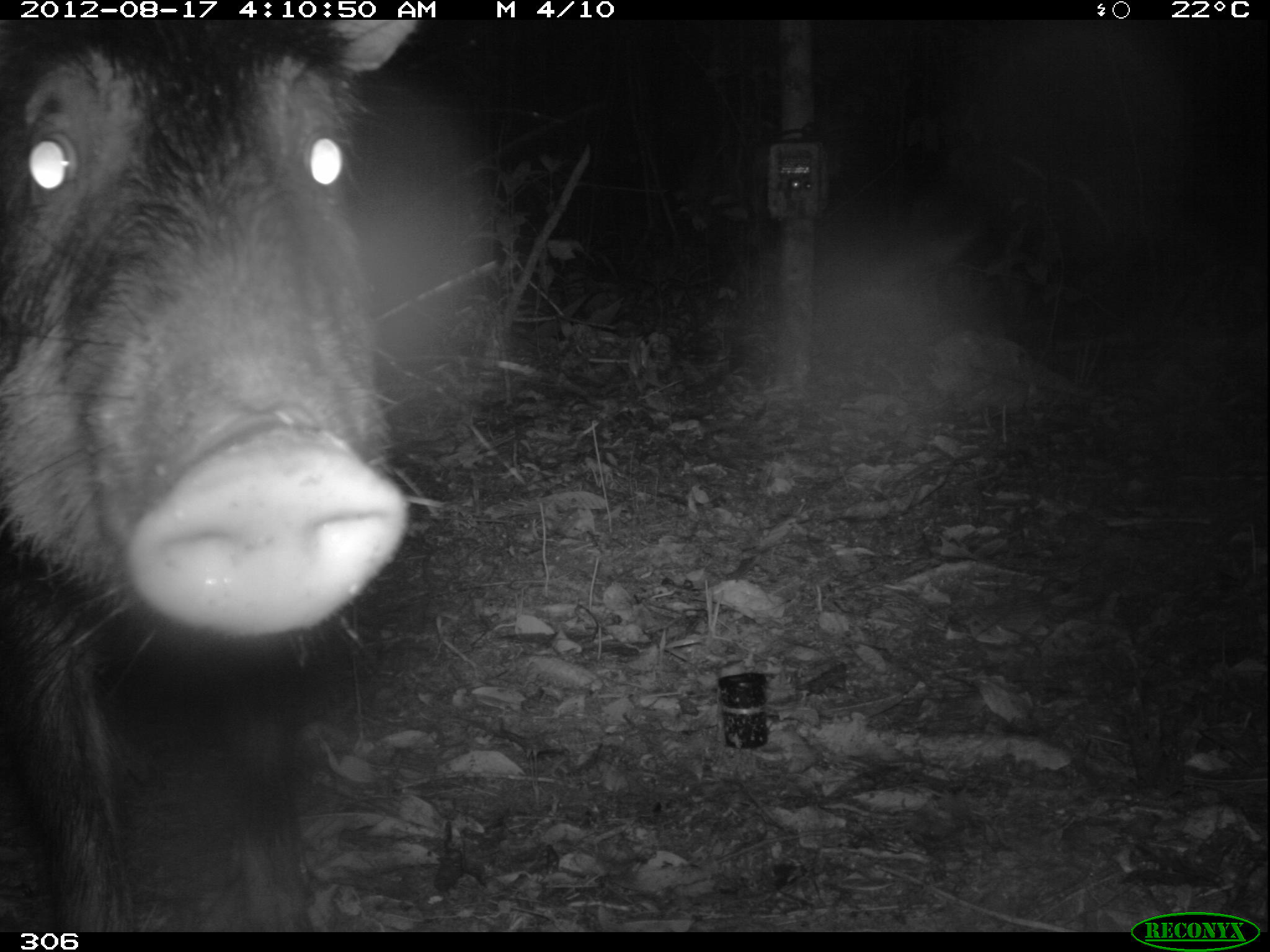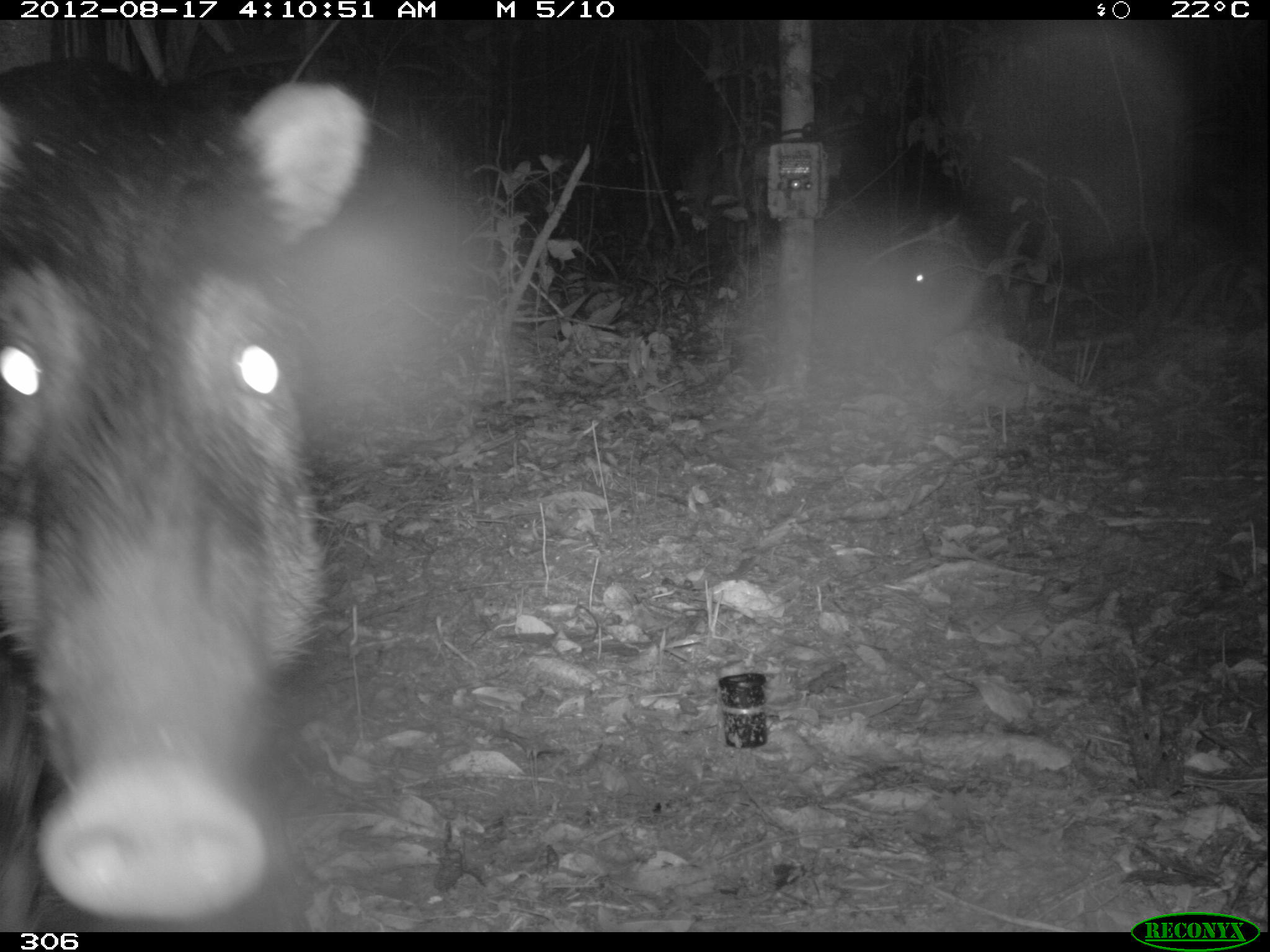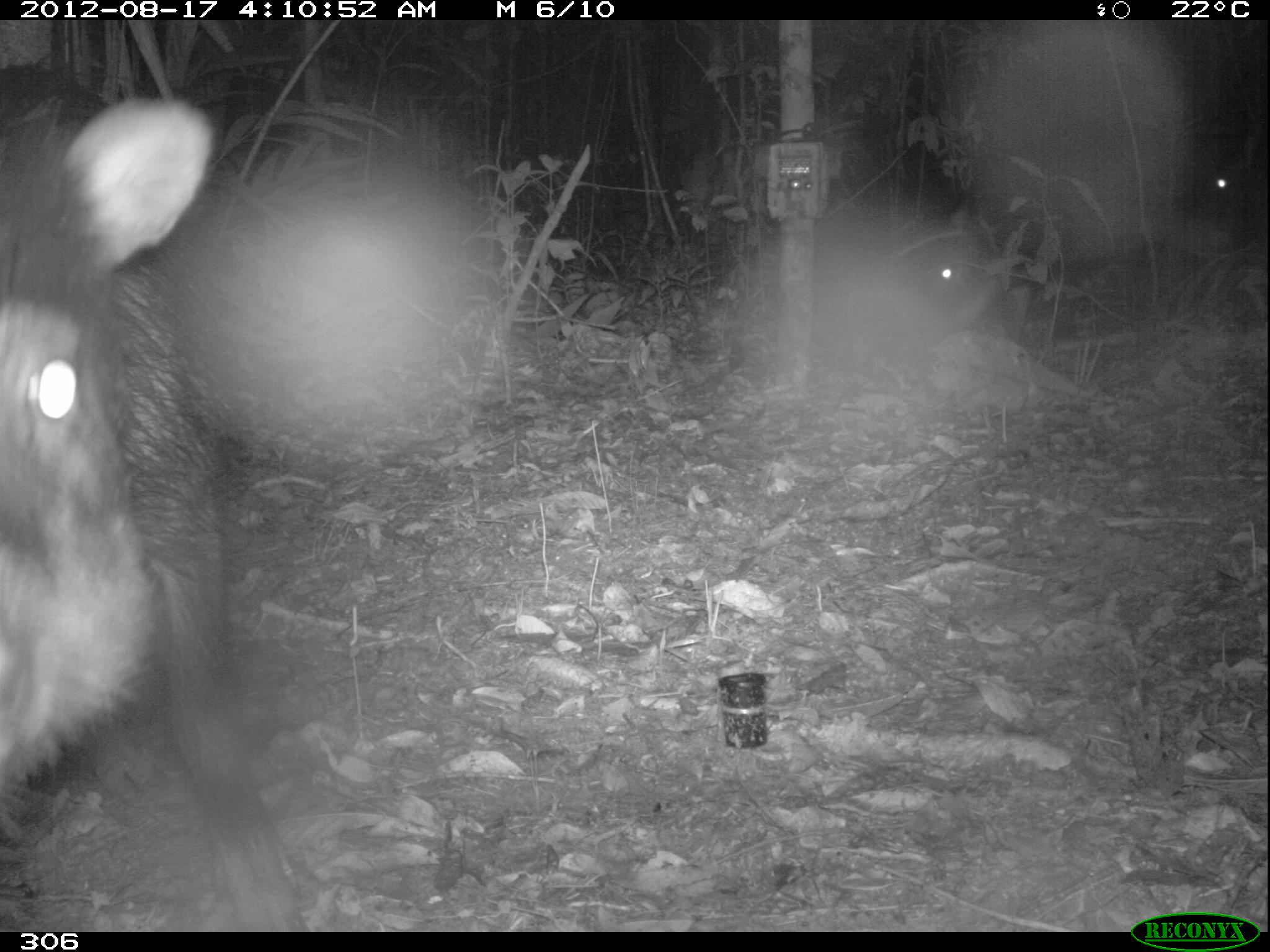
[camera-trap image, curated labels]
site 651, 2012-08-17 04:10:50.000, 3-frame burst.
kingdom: Animalia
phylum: Chordata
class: Mammalia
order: Artiodactyla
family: Tayassuidae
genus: Tayassu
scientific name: Tayassu pecari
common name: white-lipped peccary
Tayassu pecari (white-lipped peccary).